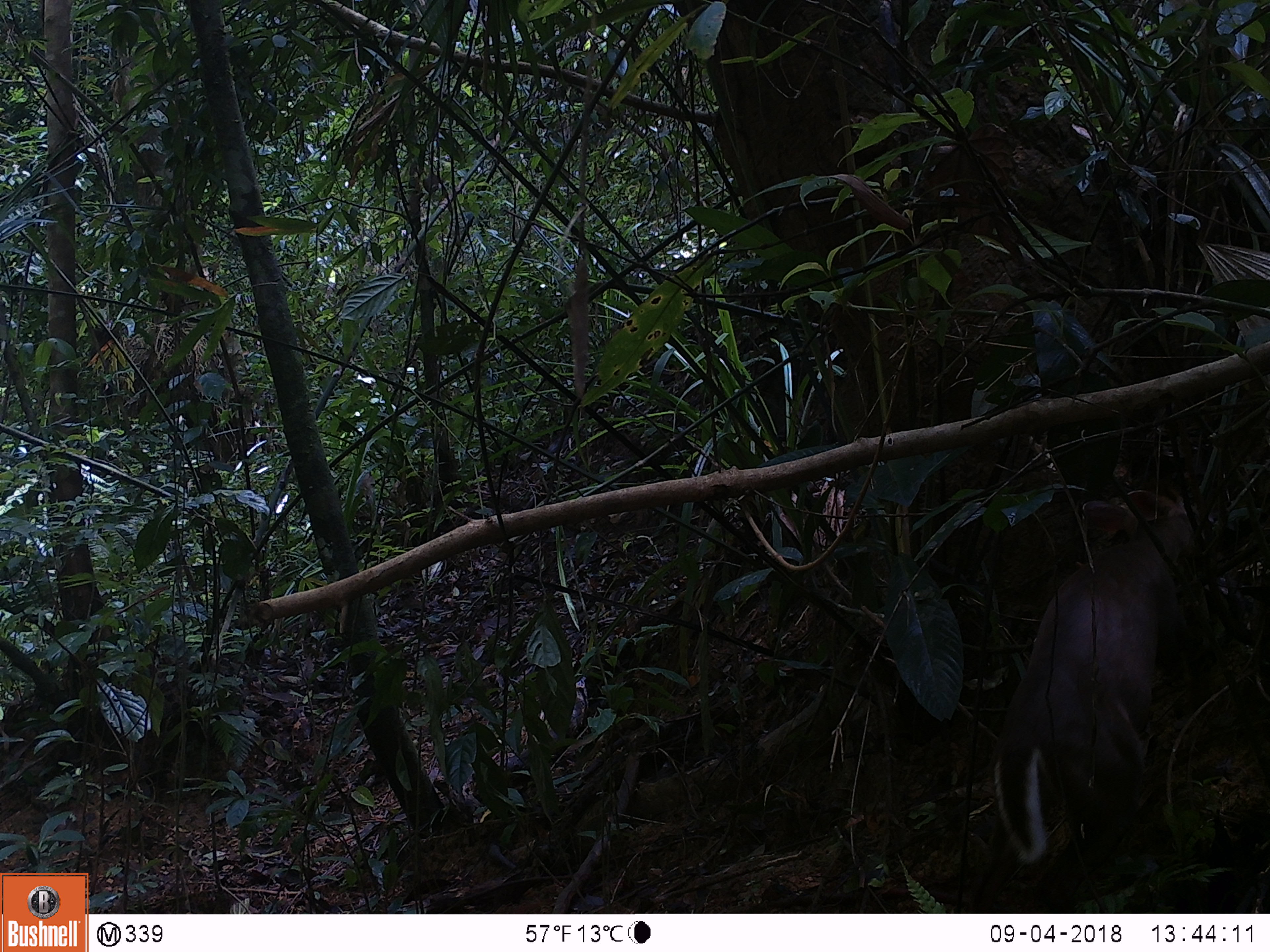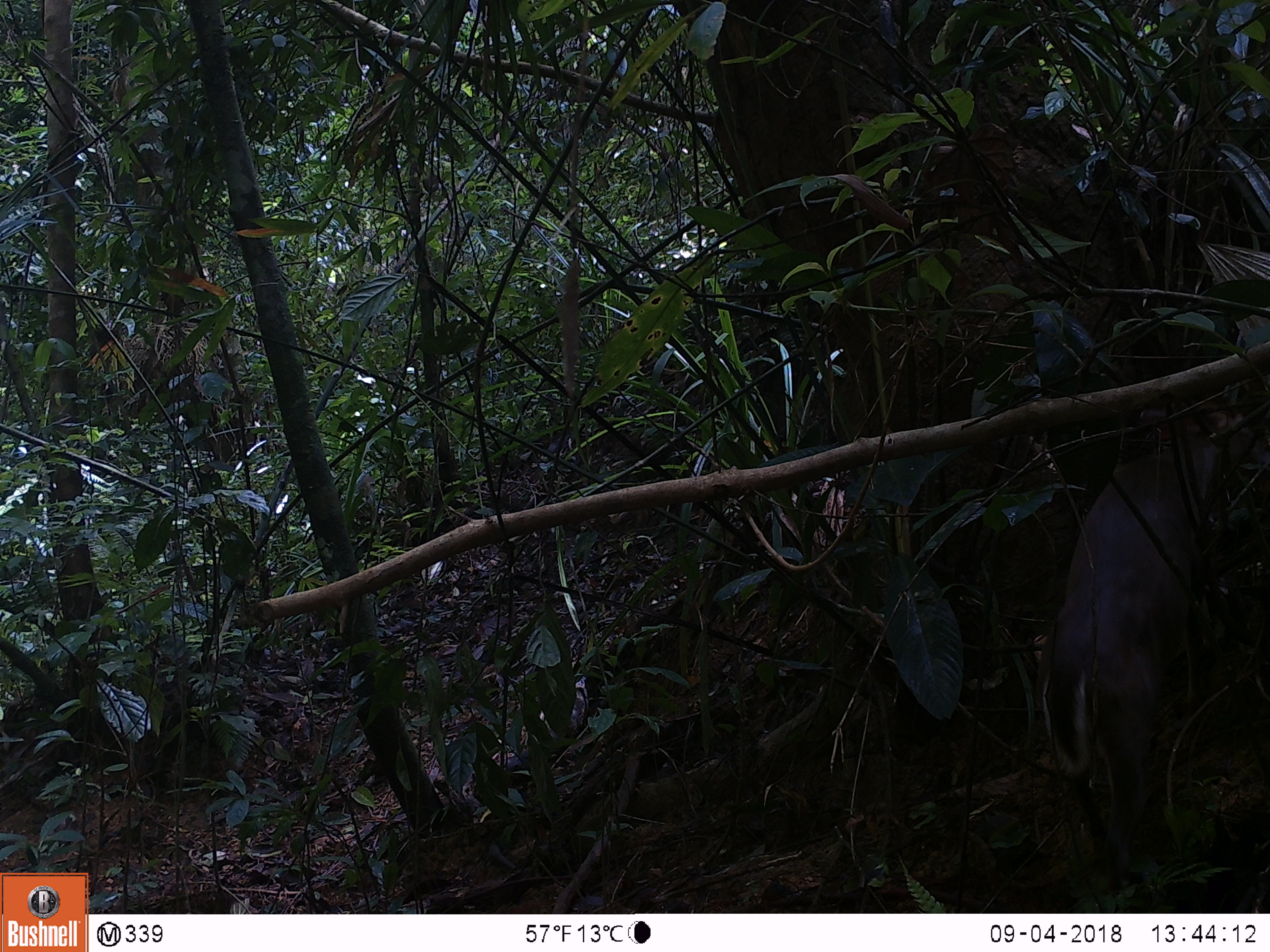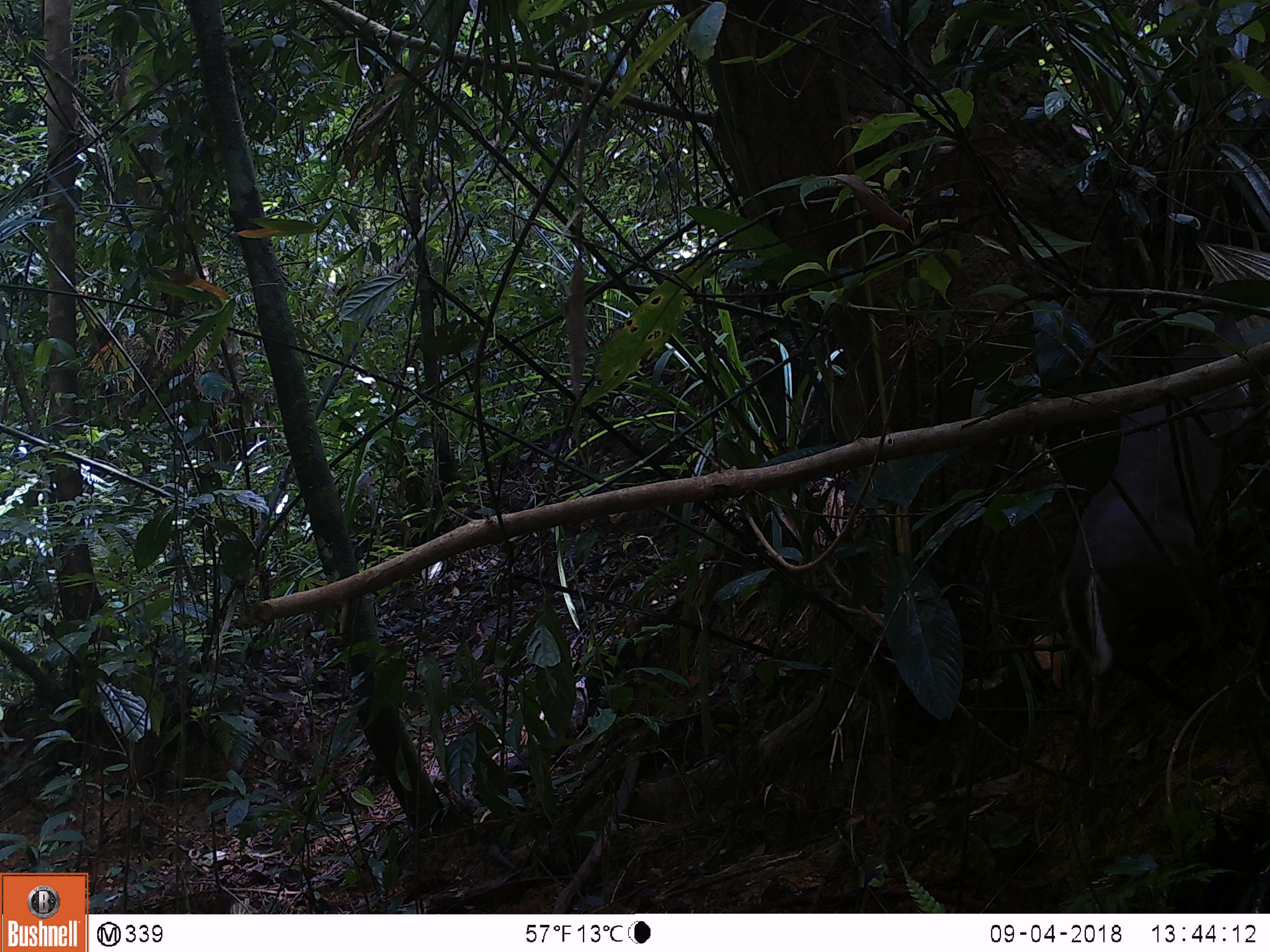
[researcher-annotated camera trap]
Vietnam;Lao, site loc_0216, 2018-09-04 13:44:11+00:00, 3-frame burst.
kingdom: Animalia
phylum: Chordata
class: Mammalia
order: Artiodactyla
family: Cervidae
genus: Muntiacus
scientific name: Muntiacus rooseveltorum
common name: roosevelt's muntjac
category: roosevelts muntjac group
Roosevelts muntjac group (roosevelt's muntjac) (Muntiacus rooseveltorum). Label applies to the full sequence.